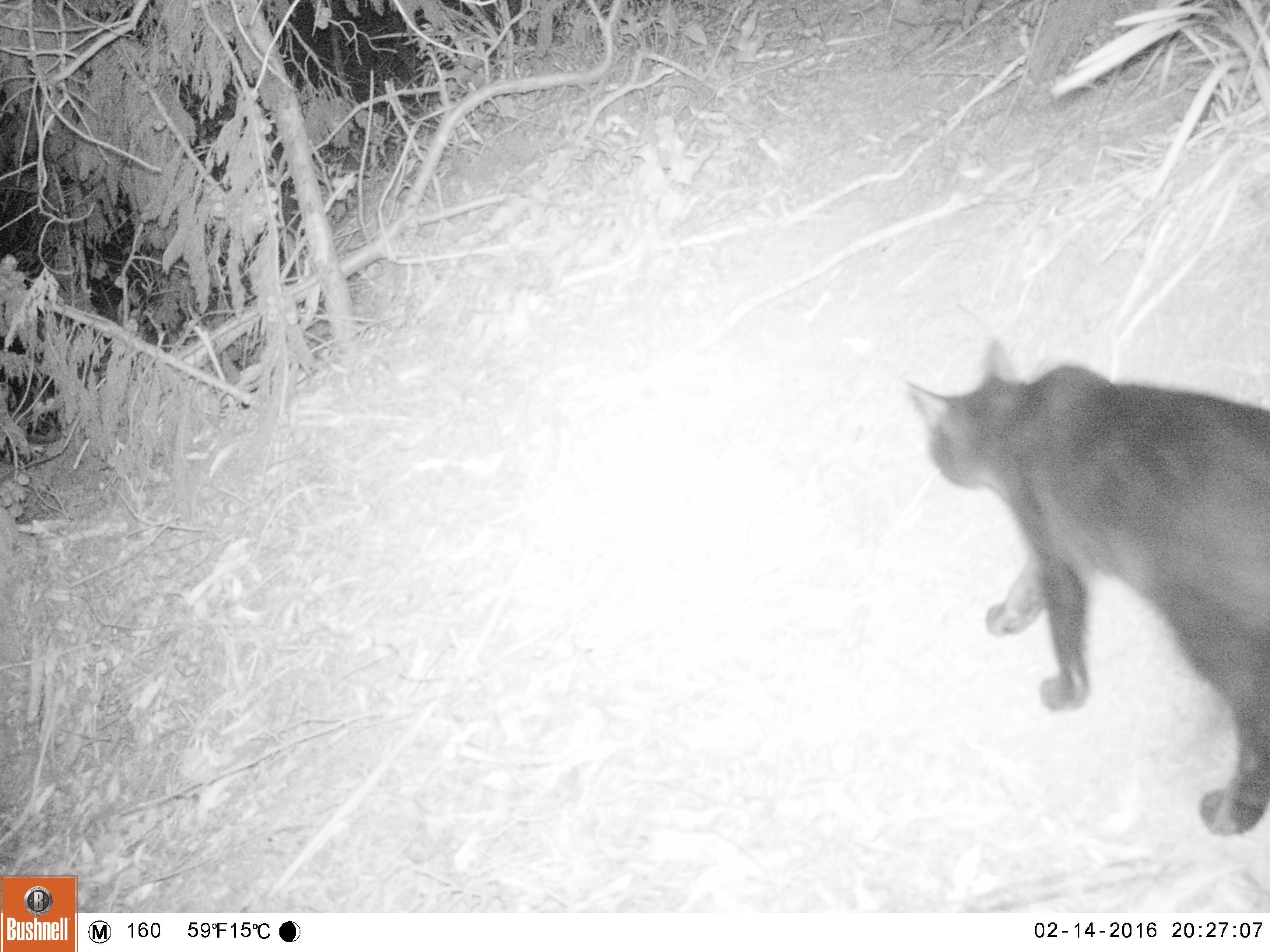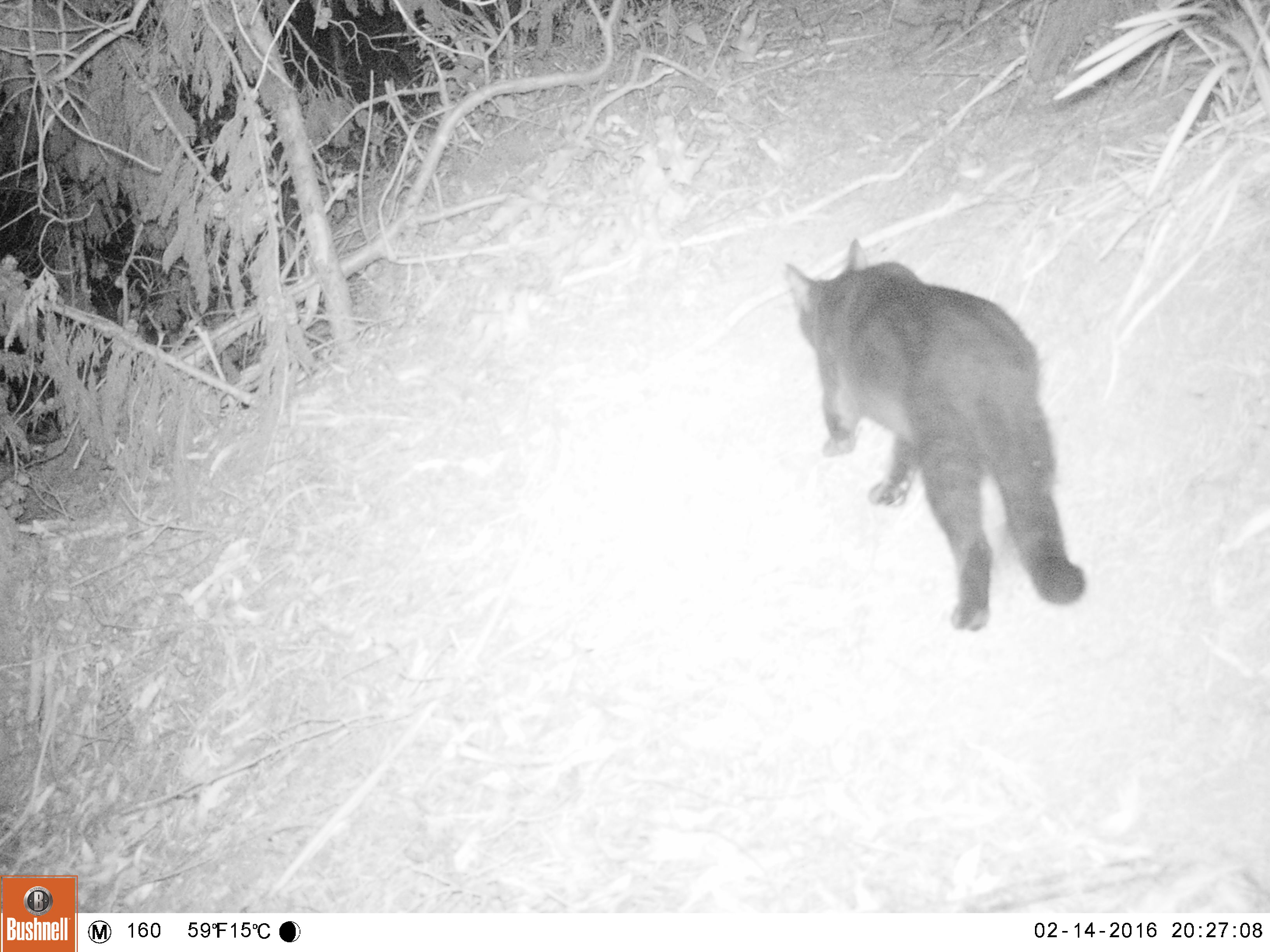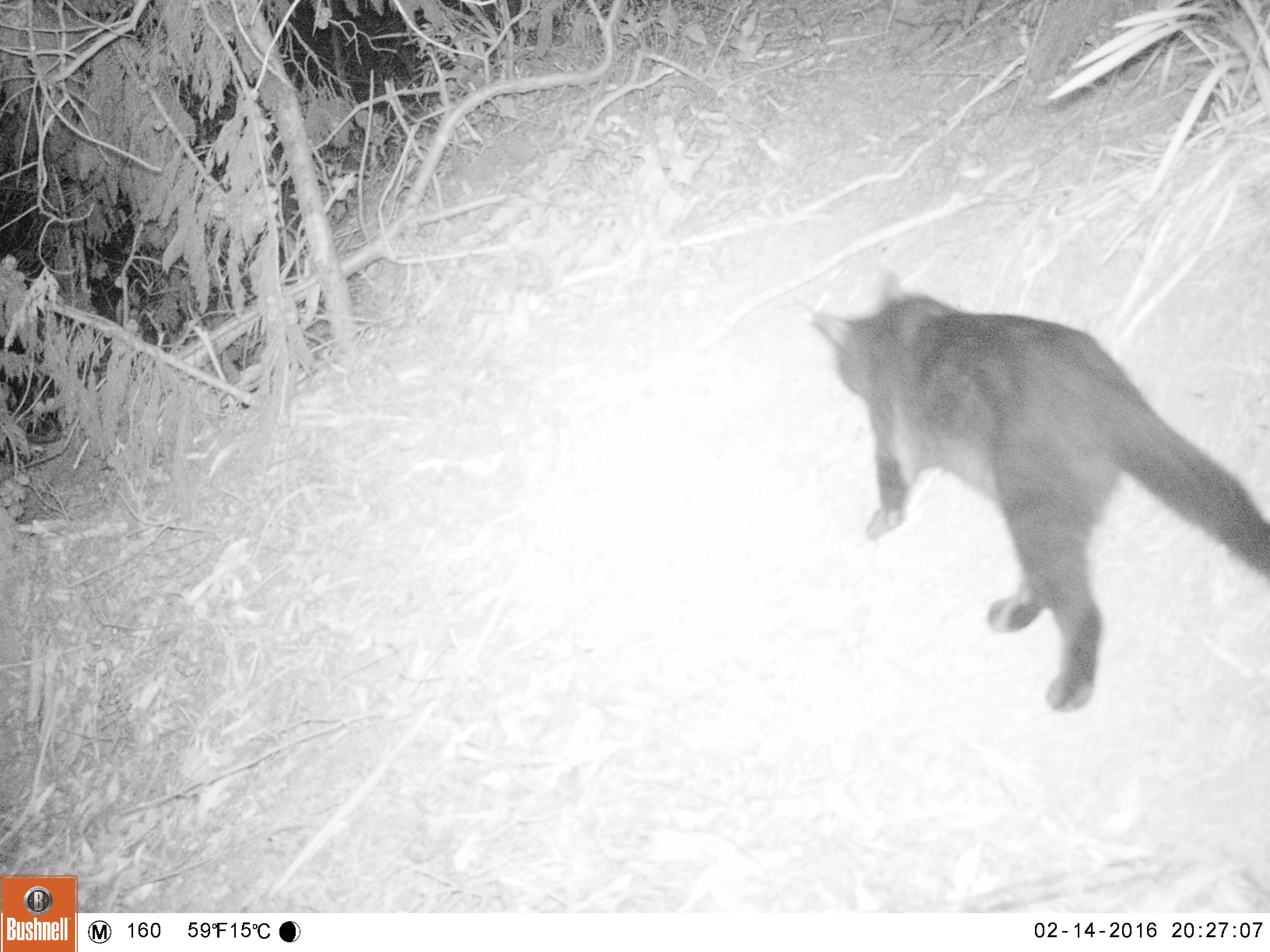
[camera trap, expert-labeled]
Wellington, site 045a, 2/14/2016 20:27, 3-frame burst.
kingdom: Animalia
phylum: Chordata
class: Mammalia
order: Carnivora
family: Felidae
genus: Felis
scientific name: Felis catus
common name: cat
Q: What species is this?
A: Cat (Felis catus).